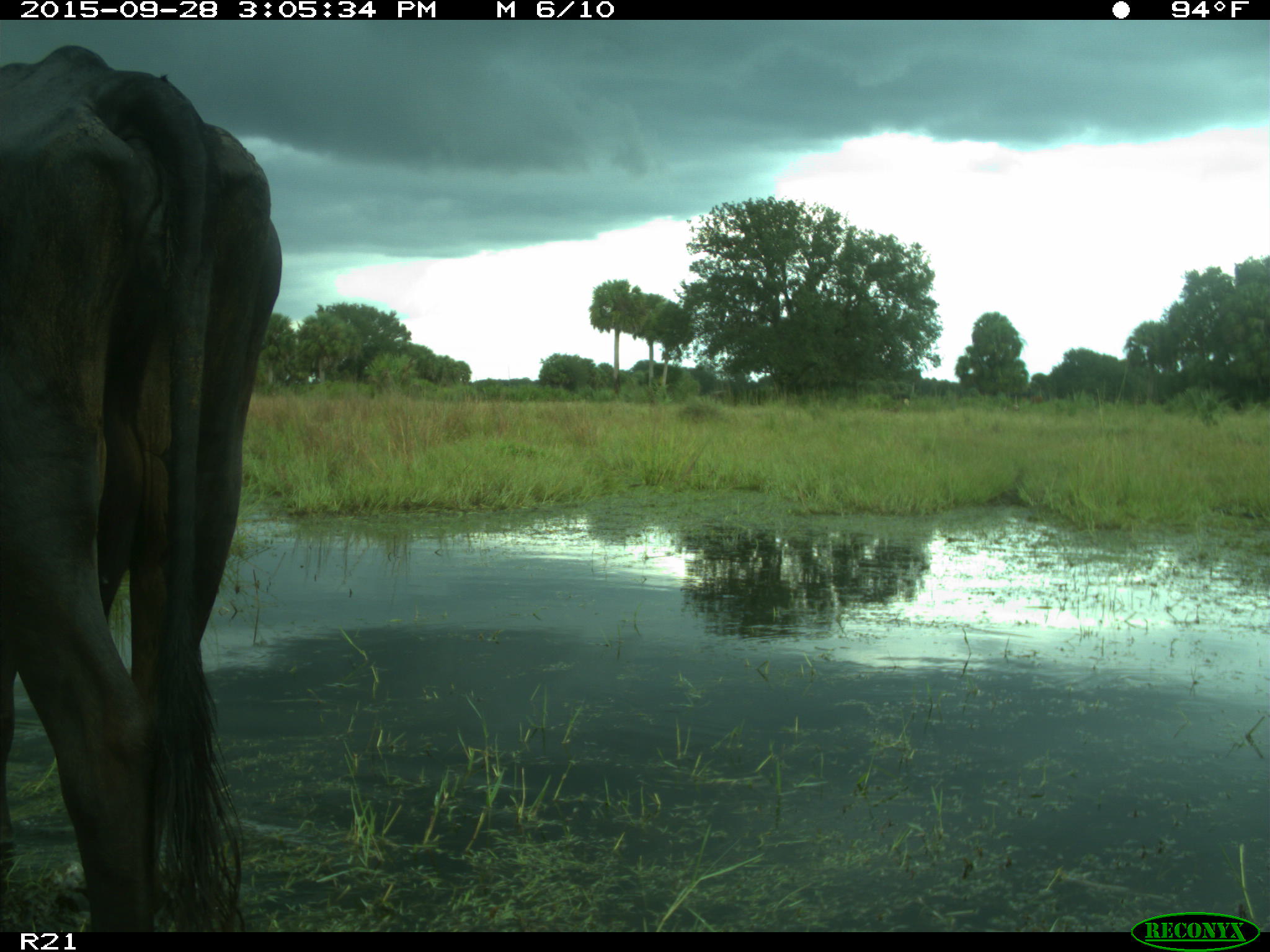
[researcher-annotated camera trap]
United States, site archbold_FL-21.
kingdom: Animalia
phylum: Chordata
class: Mammalia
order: Artiodactyla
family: Bovidae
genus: Bos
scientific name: Bos taurus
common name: domestic cow